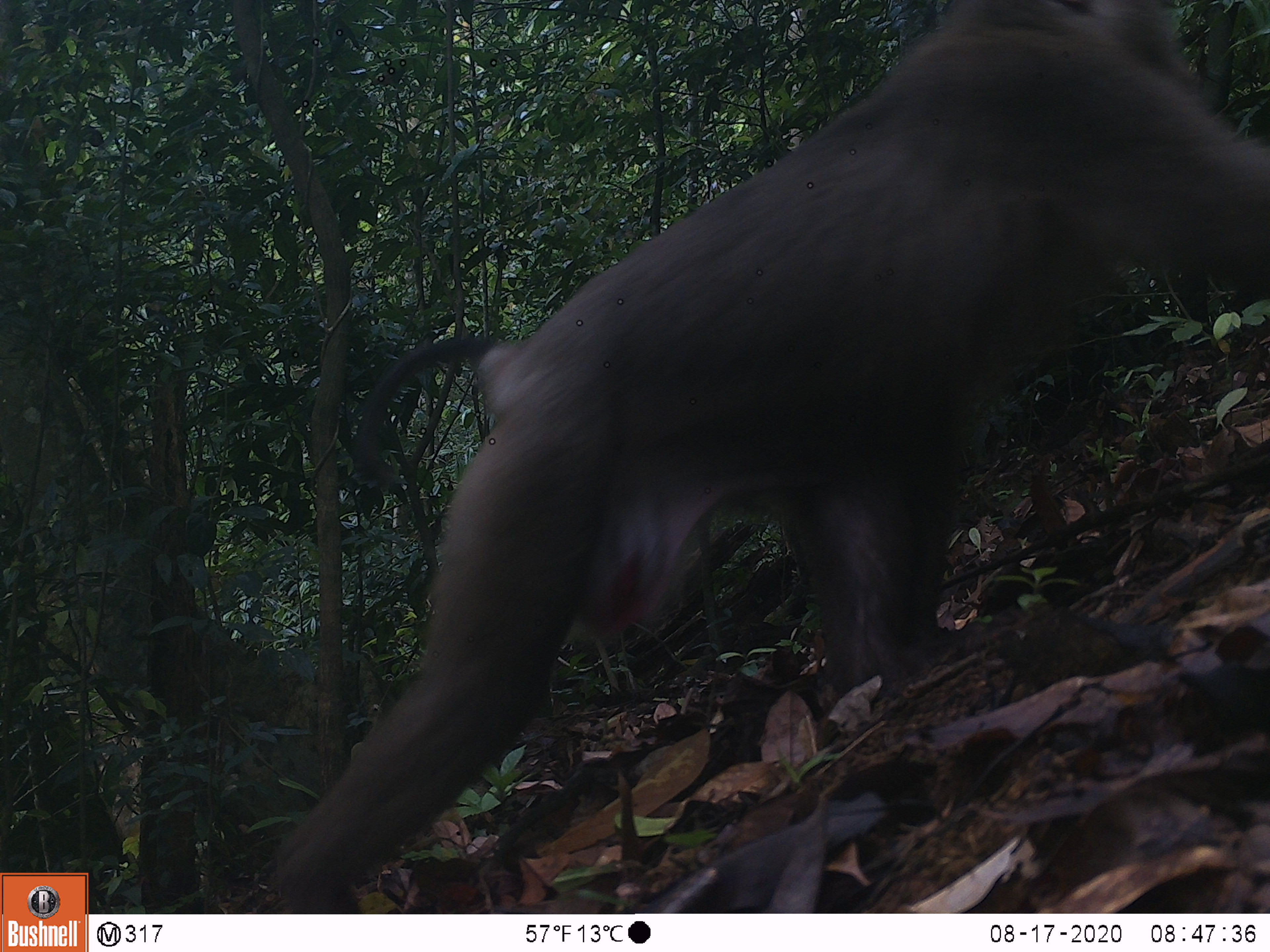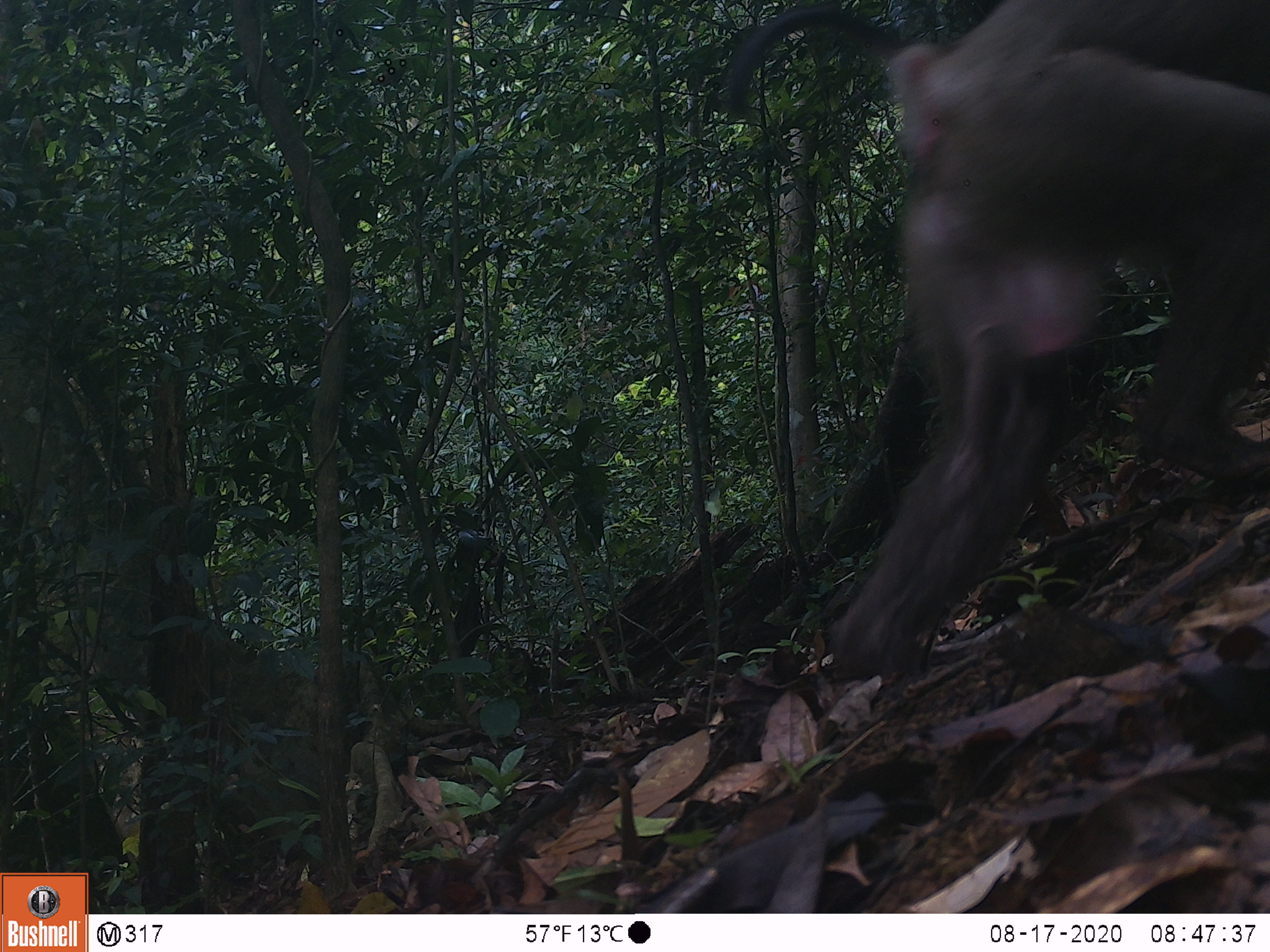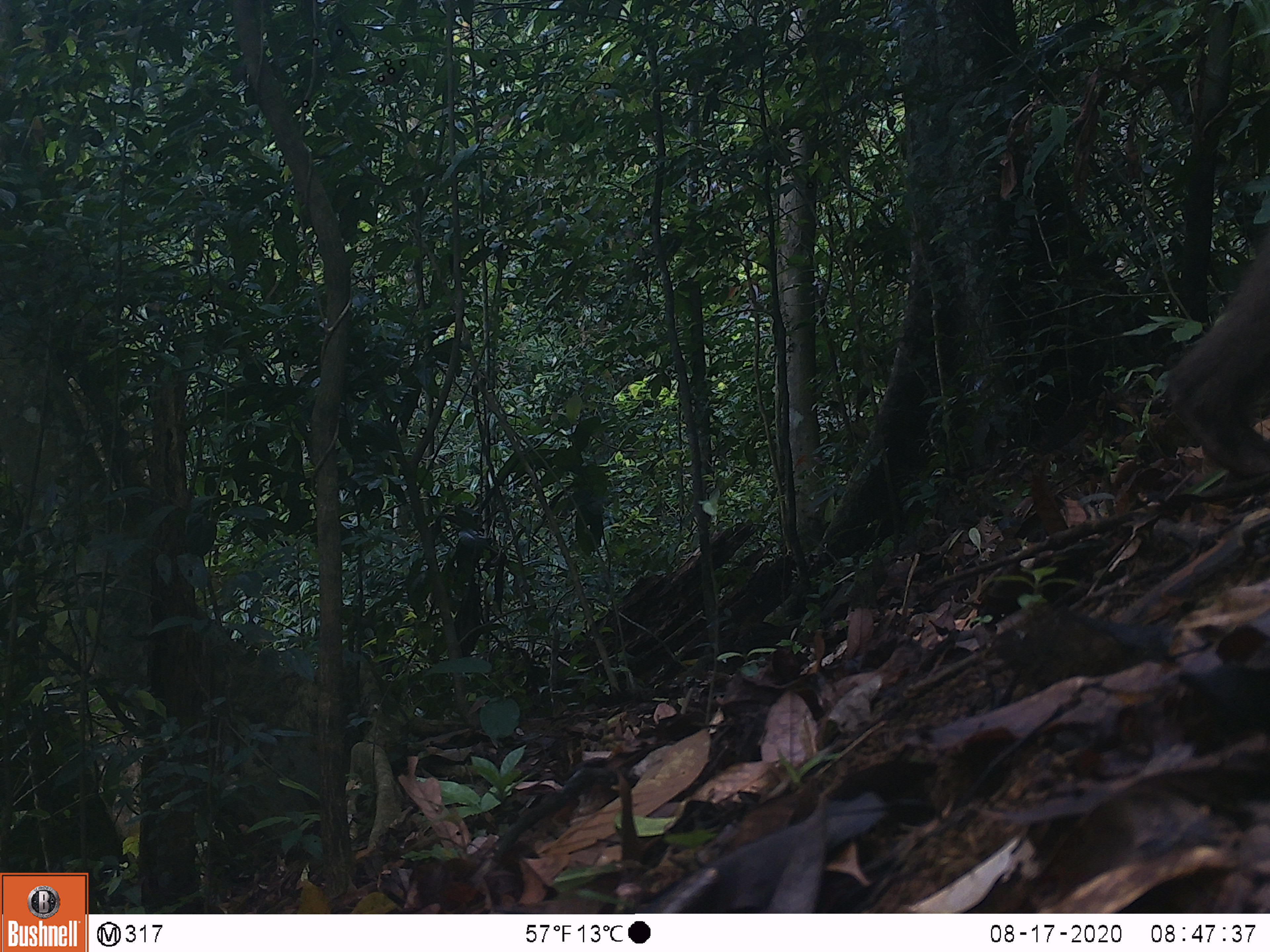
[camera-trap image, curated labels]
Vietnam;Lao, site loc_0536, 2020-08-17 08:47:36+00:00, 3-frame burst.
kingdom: Animalia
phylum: Chordata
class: Mammalia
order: Primates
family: Cercopithecidae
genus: Macaca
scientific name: Macaca nemestrina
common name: pig-tailed macaque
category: pig tailed macaque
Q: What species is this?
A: Pig tailed macaque (pig-tailed macaque) (Macaca nemestrina).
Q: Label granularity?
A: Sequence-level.